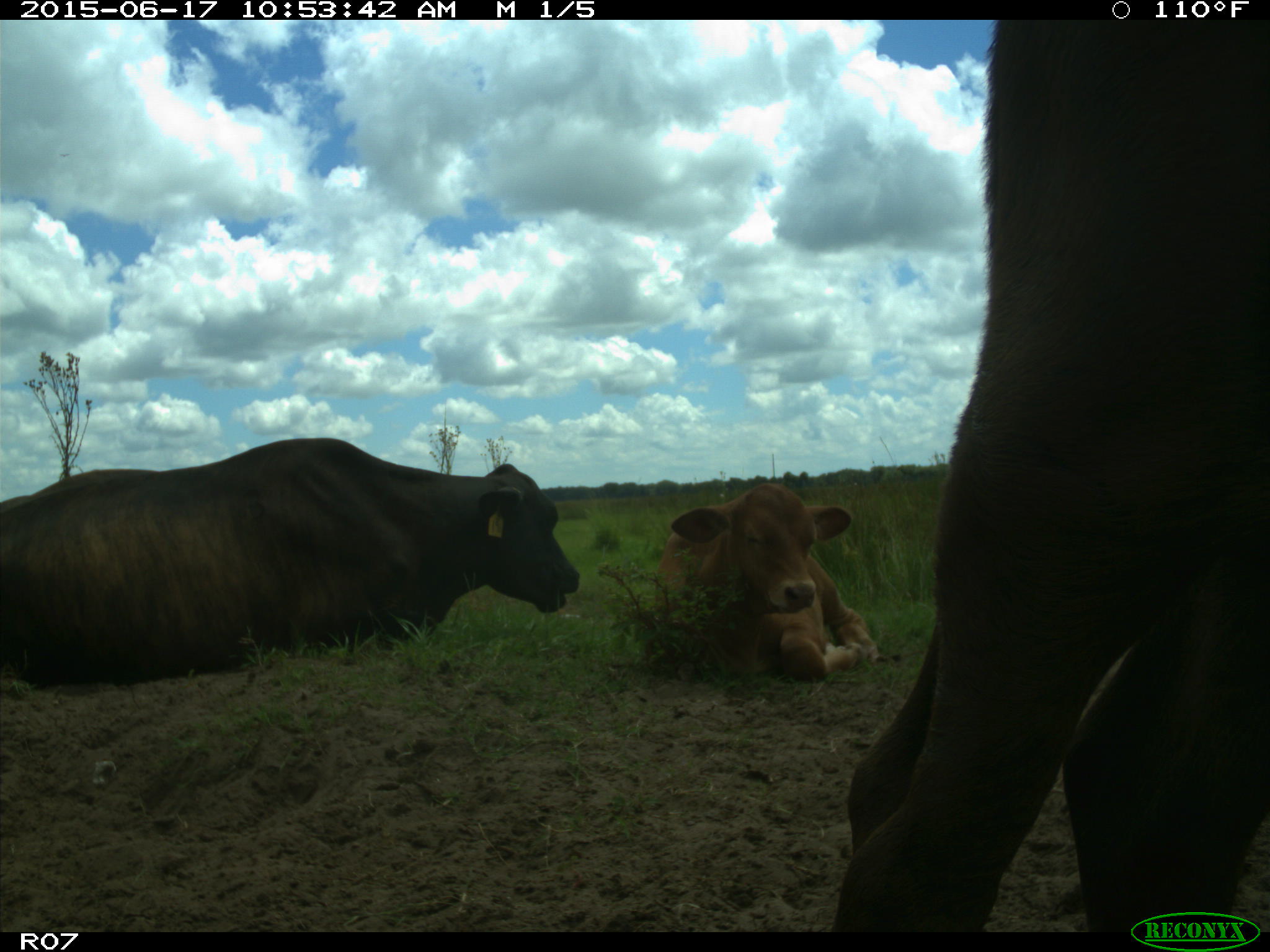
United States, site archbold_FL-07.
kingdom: Animalia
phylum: Chordata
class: Mammalia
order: Artiodactyla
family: Bovidae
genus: Bos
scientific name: Bos taurus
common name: domestic cow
Bos taurus (domestic cow).